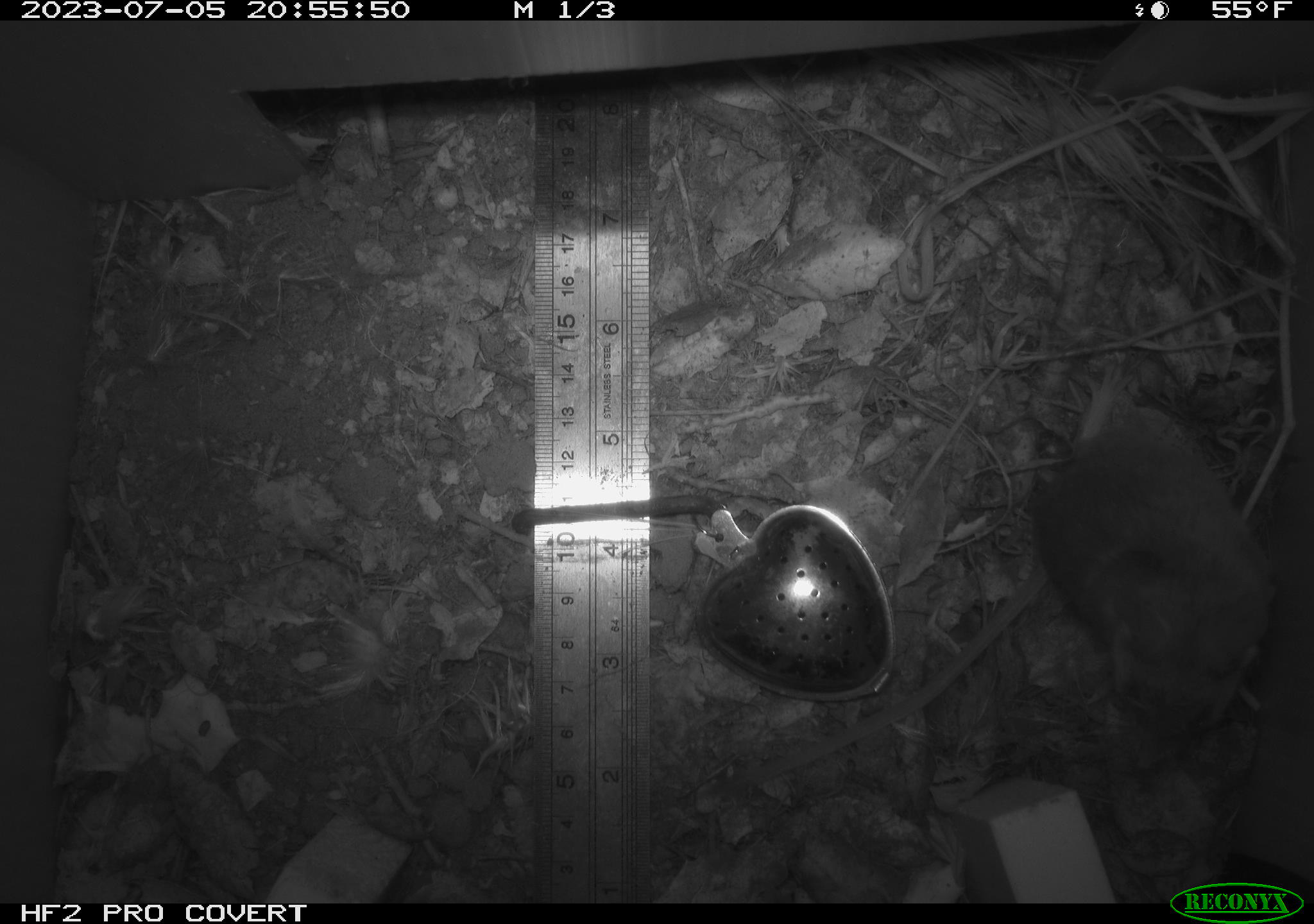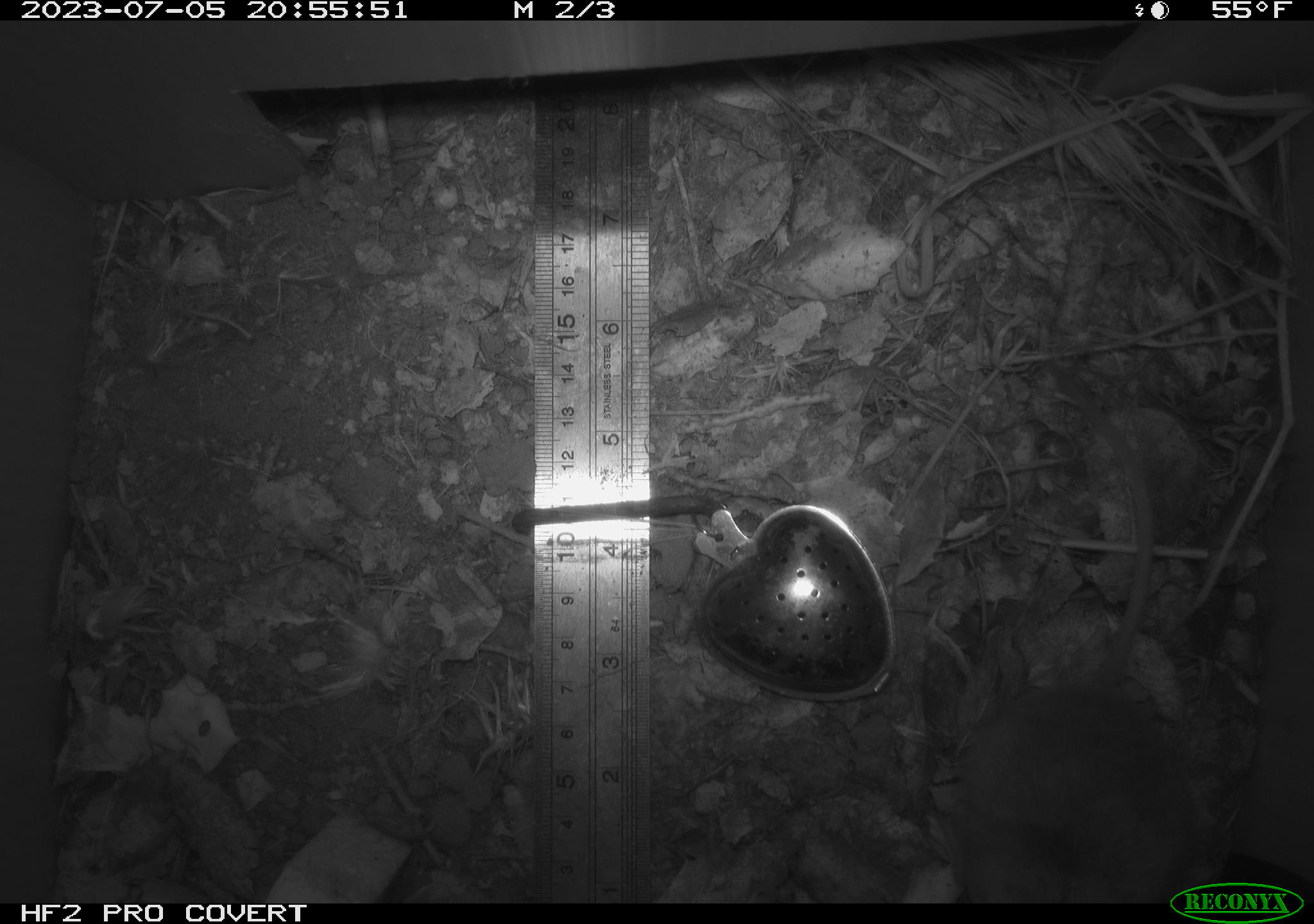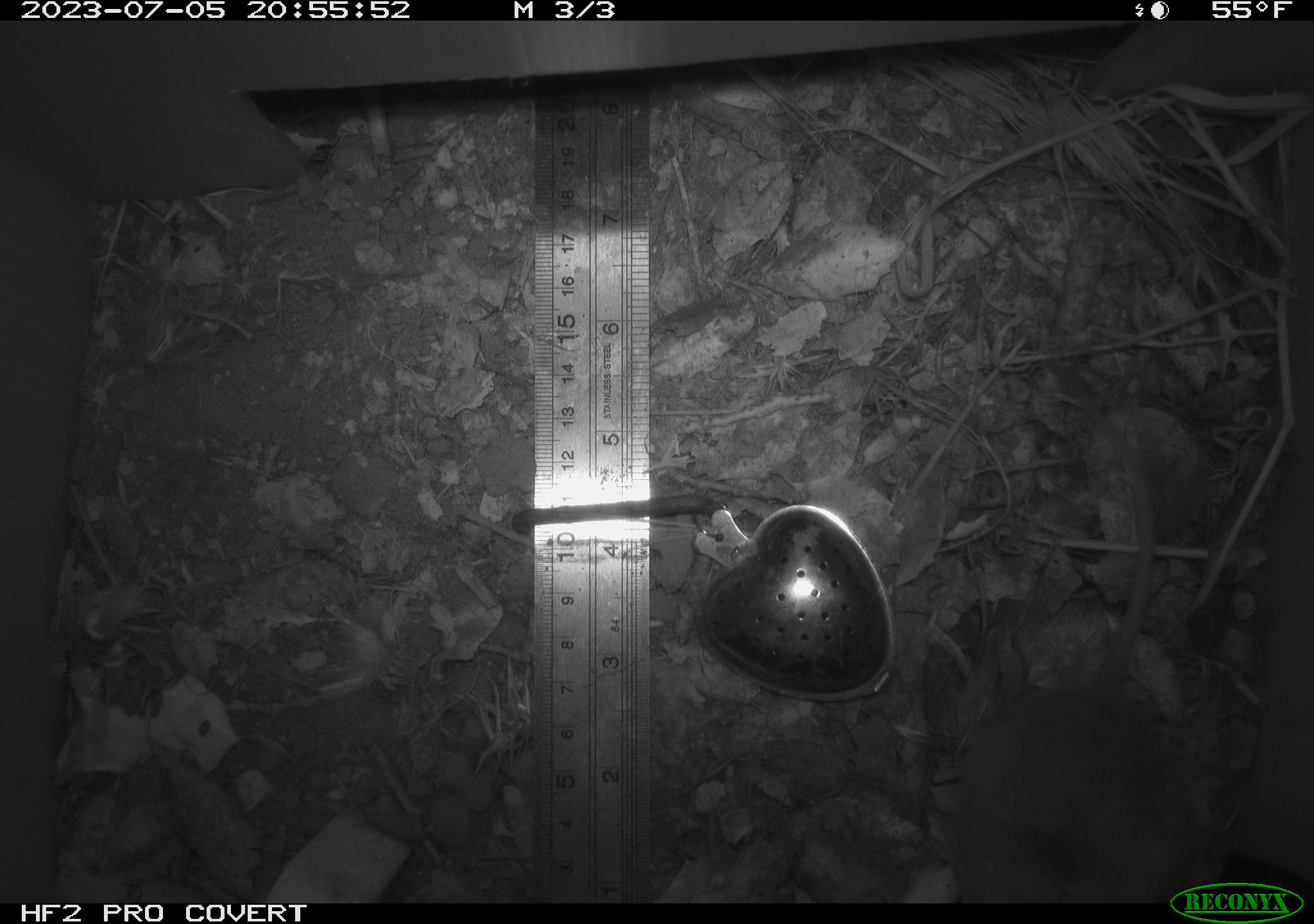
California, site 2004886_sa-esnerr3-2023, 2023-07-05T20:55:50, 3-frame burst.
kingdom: Animalia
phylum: Chordata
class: Mammalia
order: Rodentia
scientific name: Rodentia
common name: mouse species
Mouse species (Rodentia).